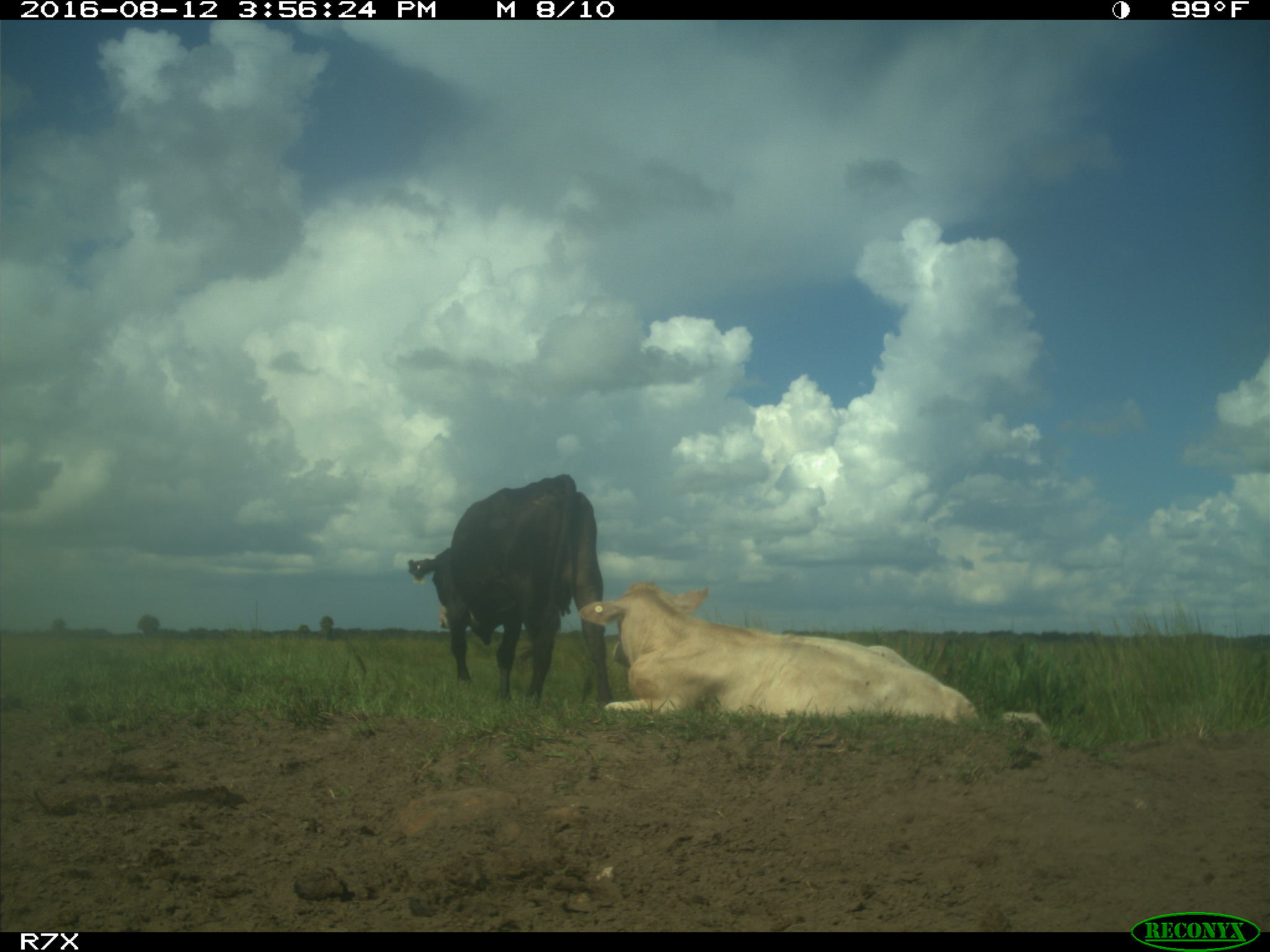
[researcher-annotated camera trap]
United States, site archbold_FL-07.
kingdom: Animalia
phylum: Chordata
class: Mammalia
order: Artiodactyla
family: Bovidae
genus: Bos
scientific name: Bos taurus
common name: domestic cow